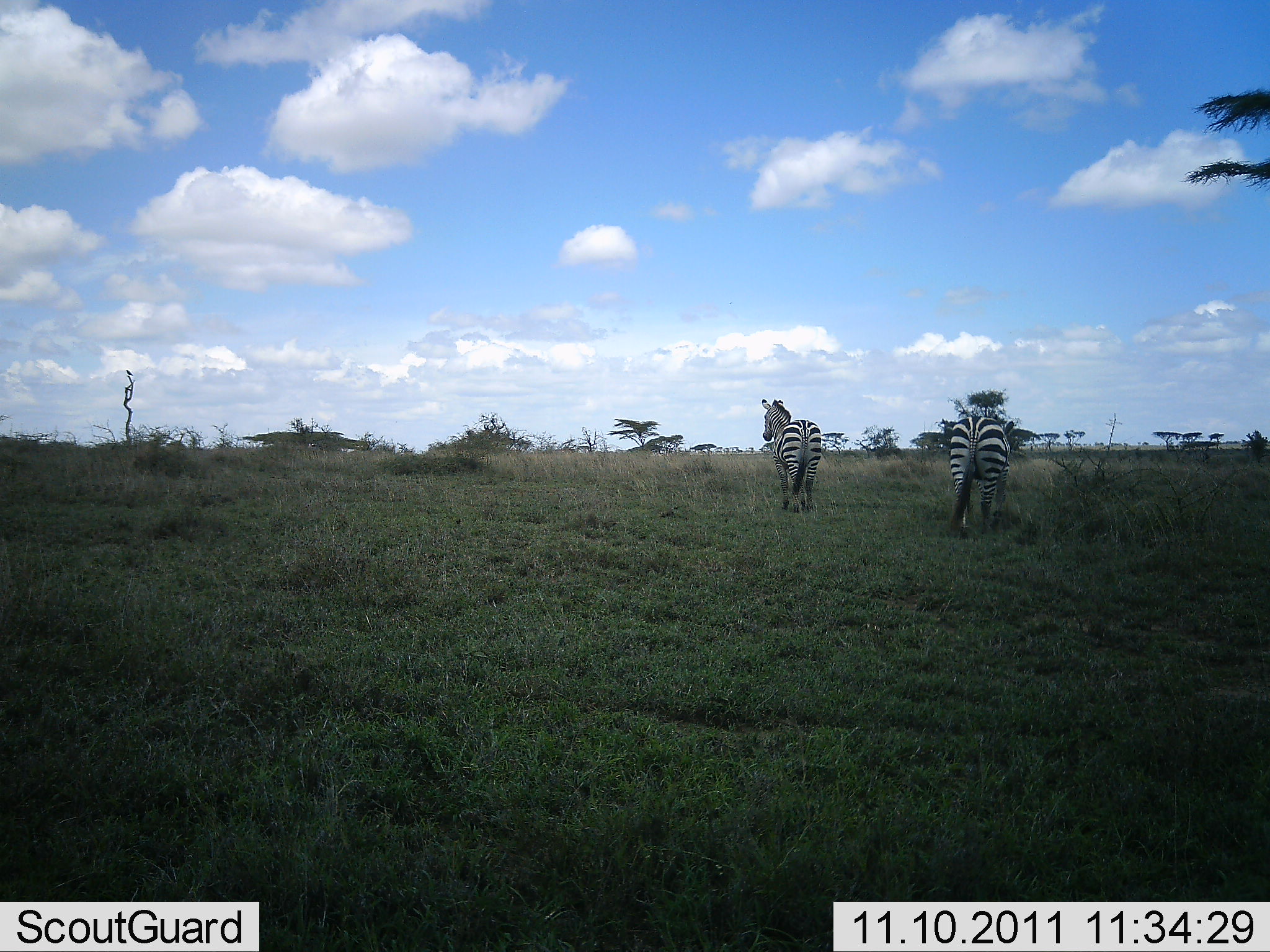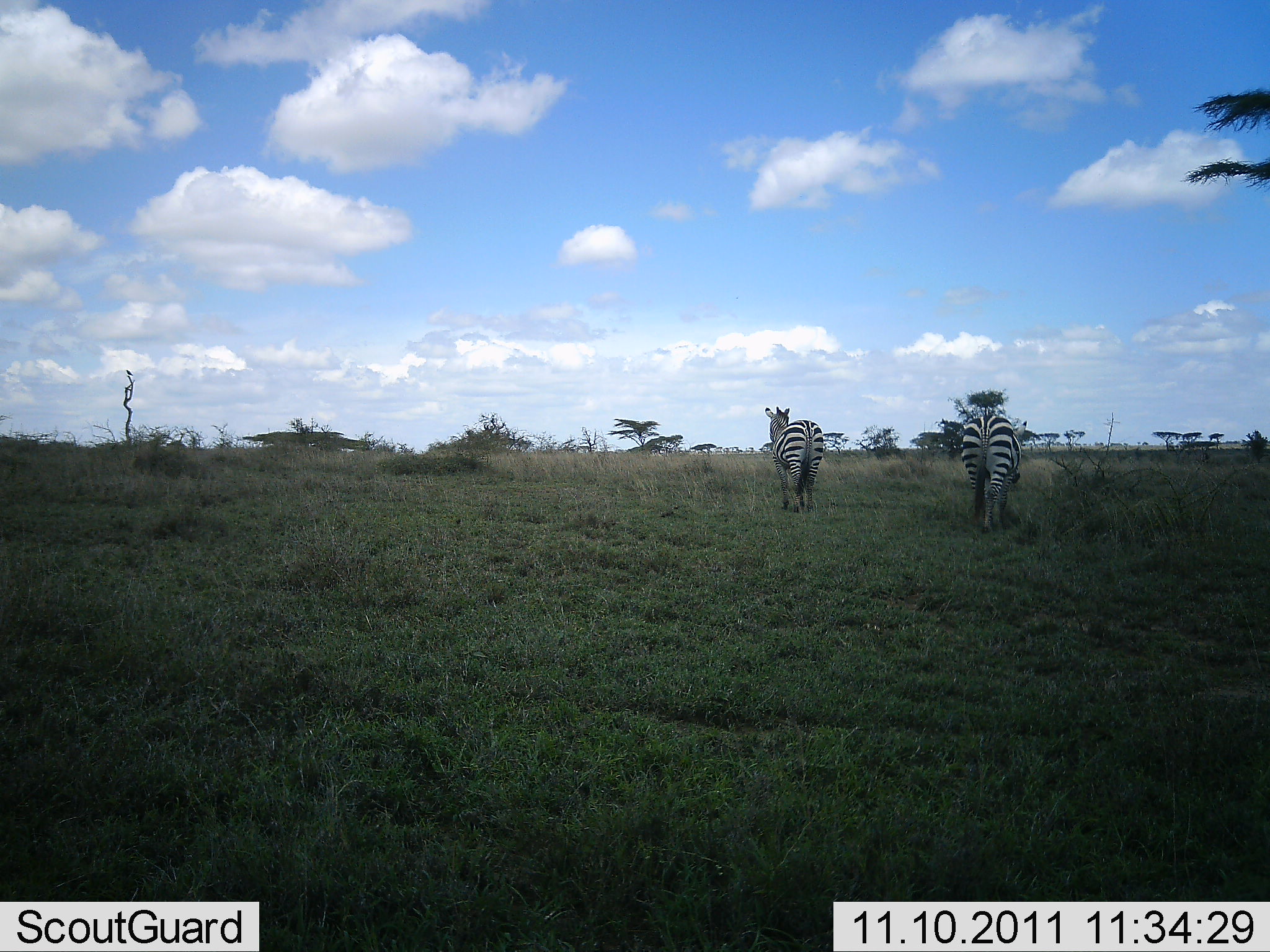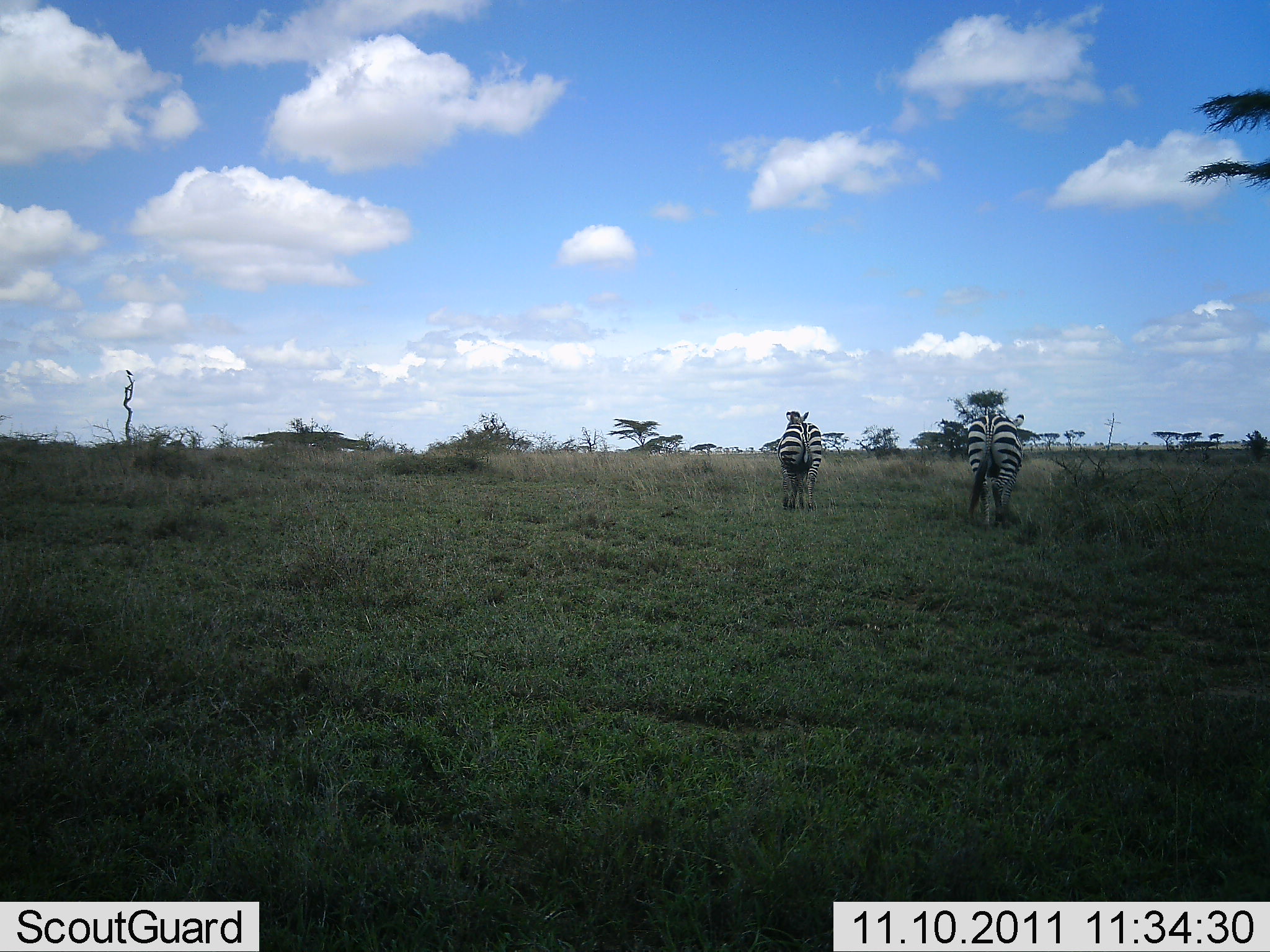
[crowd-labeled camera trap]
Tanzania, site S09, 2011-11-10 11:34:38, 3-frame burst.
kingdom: Animalia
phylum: Chordata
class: Mammalia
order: Perissodactyla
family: Equidae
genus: Equus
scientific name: Equus quagga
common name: plains zebra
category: zebra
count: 2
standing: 42%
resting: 0%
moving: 58%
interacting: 0%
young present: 0%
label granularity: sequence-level